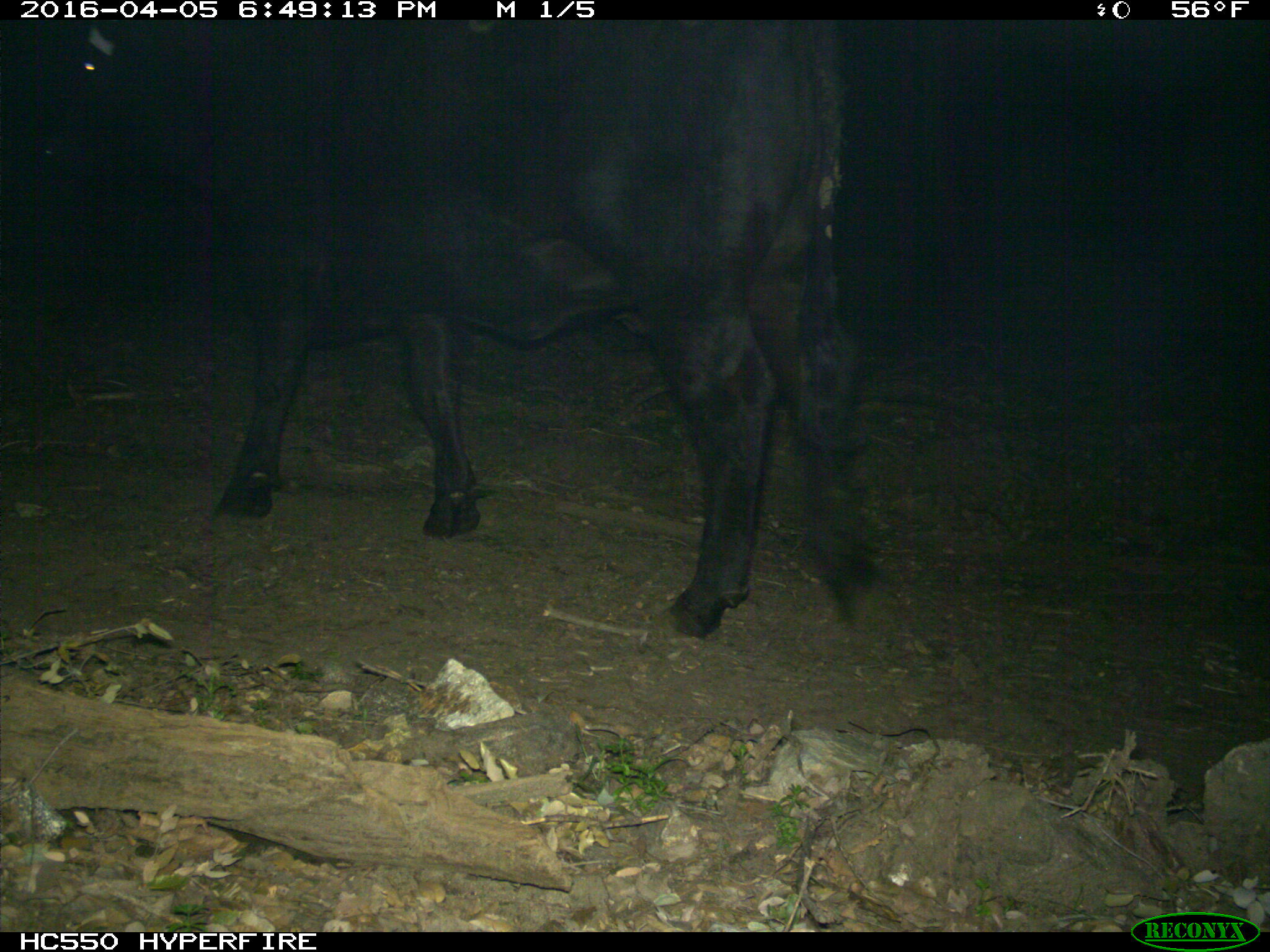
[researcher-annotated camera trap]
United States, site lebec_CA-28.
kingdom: Animalia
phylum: Chordata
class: Mammalia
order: Artiodactyla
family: Bovidae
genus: Bos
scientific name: Bos taurus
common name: domestic cow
Bos taurus (domestic cow).